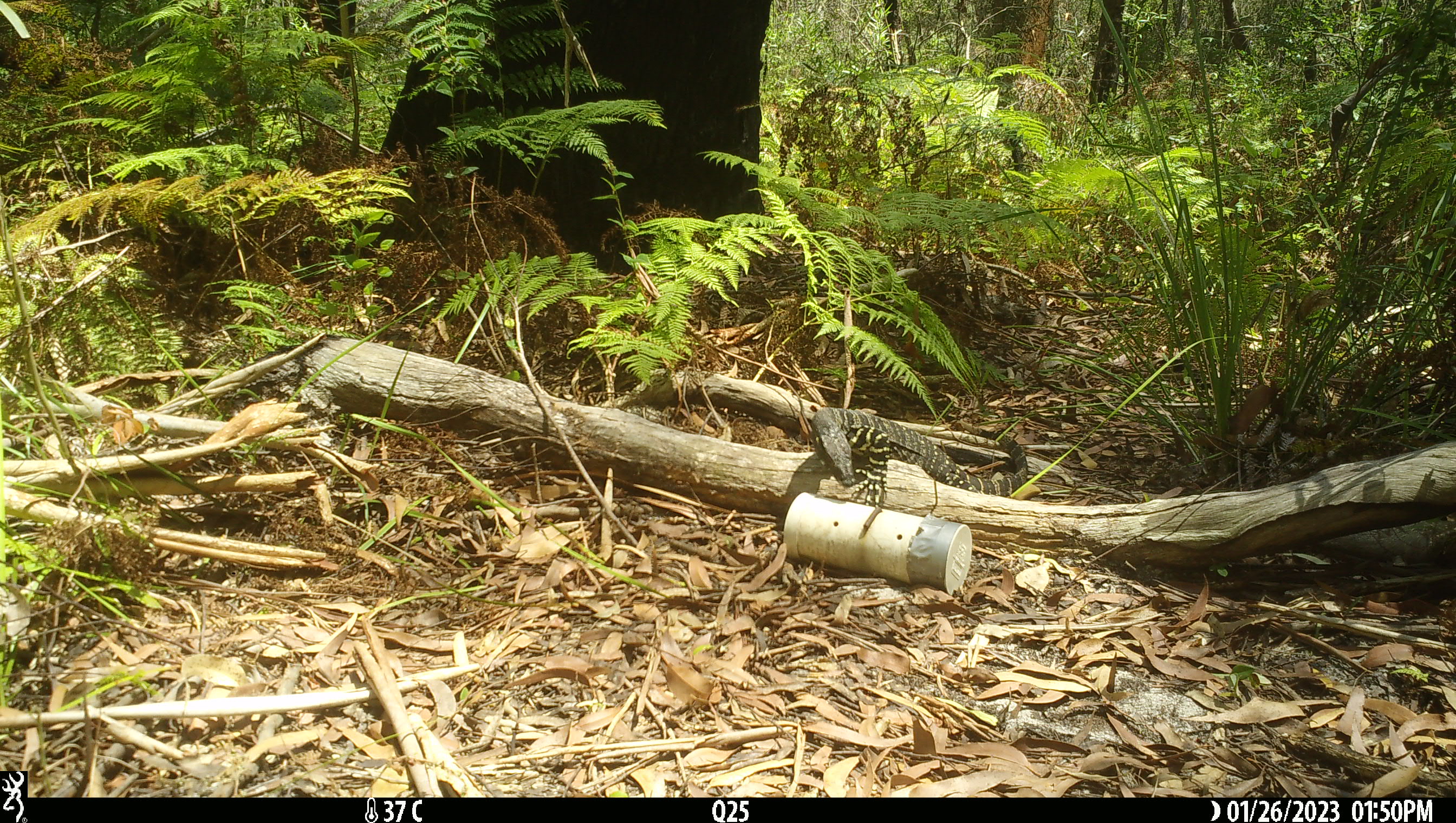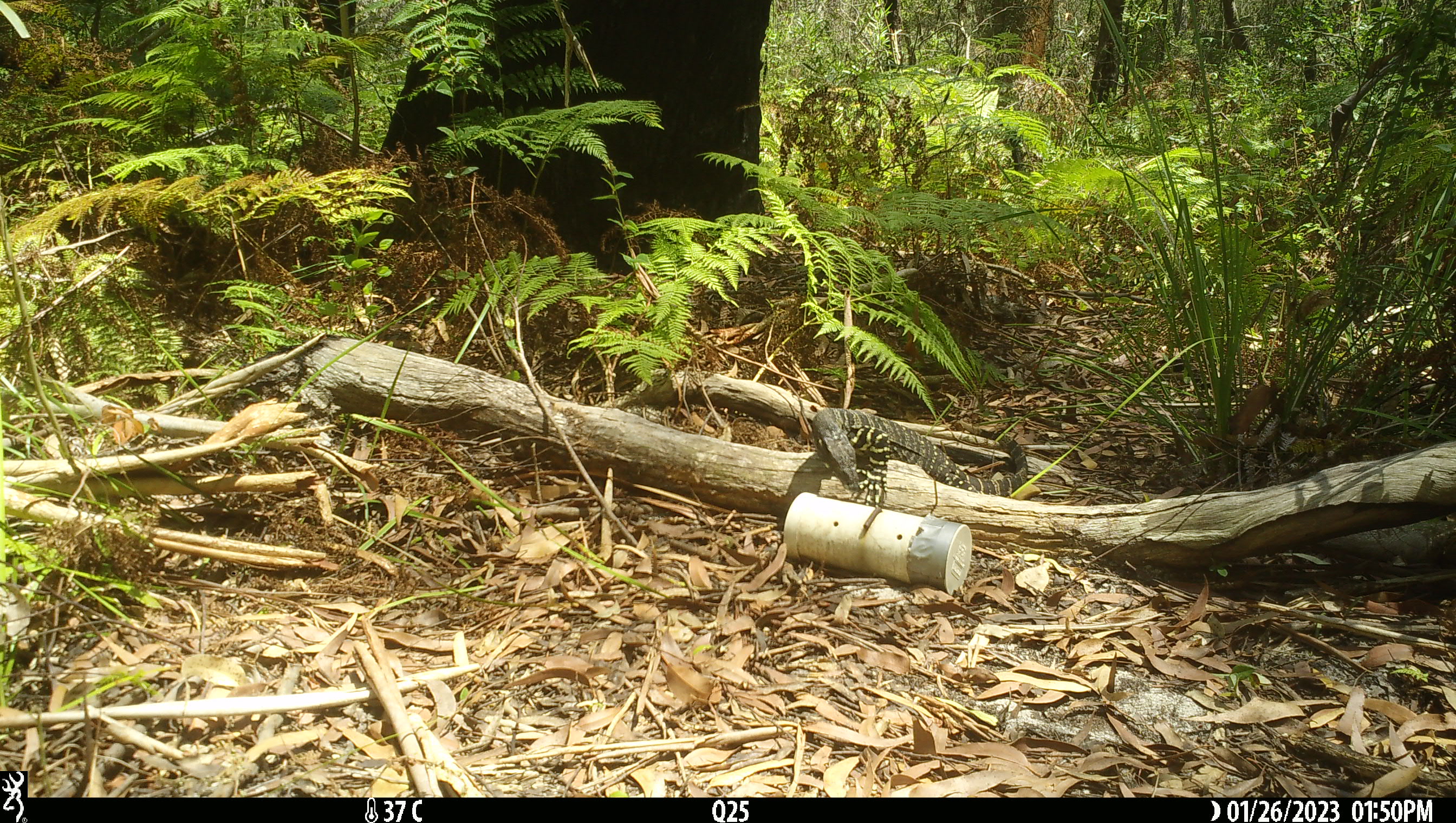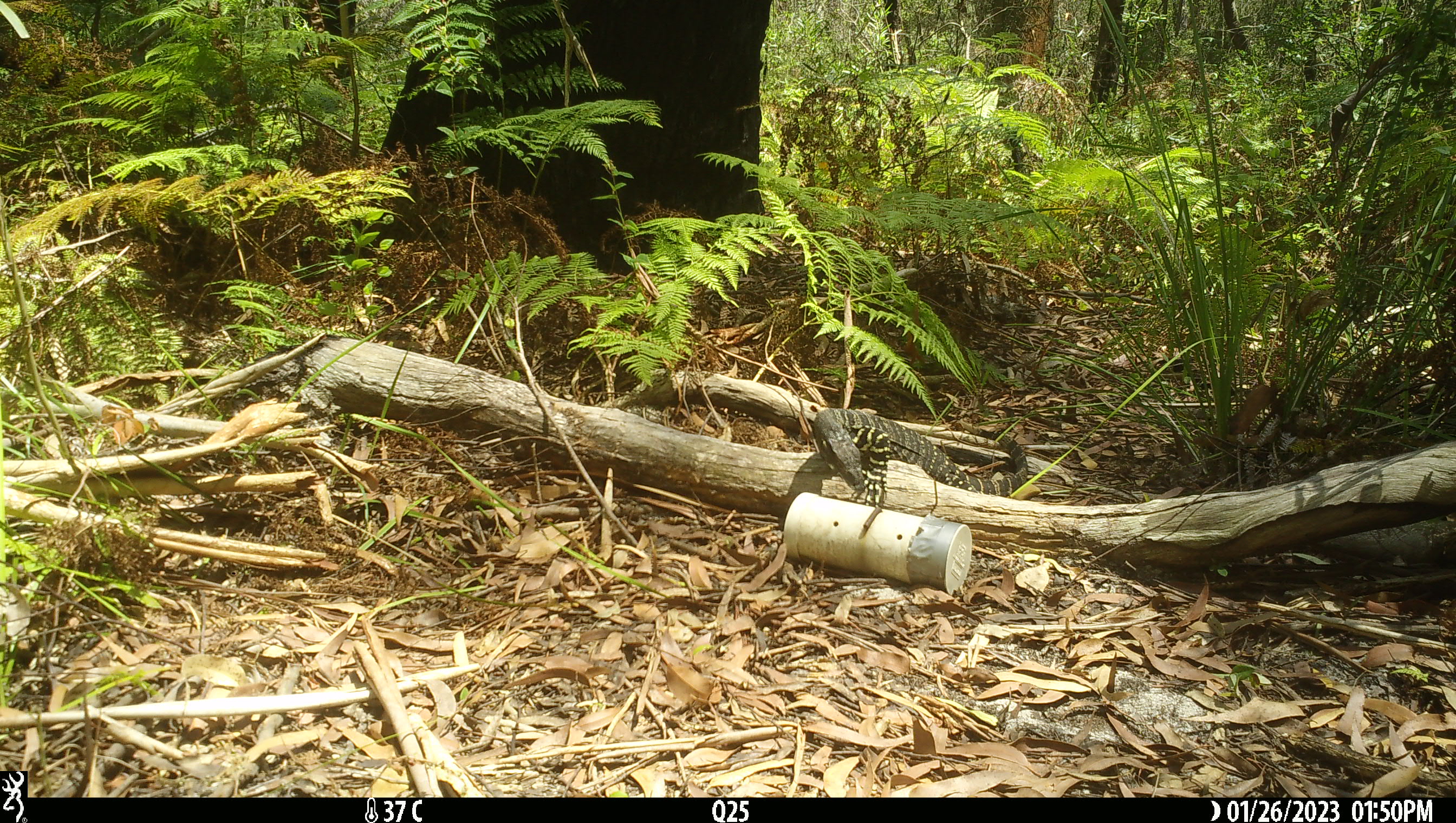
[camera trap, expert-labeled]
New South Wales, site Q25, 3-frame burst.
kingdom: Animalia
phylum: Chordata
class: Reptilia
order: Squamata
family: Varanidae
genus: Varanus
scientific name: Varanus varius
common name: lace monitor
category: goanna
Goanna (lace monitor) (Varanus varius).